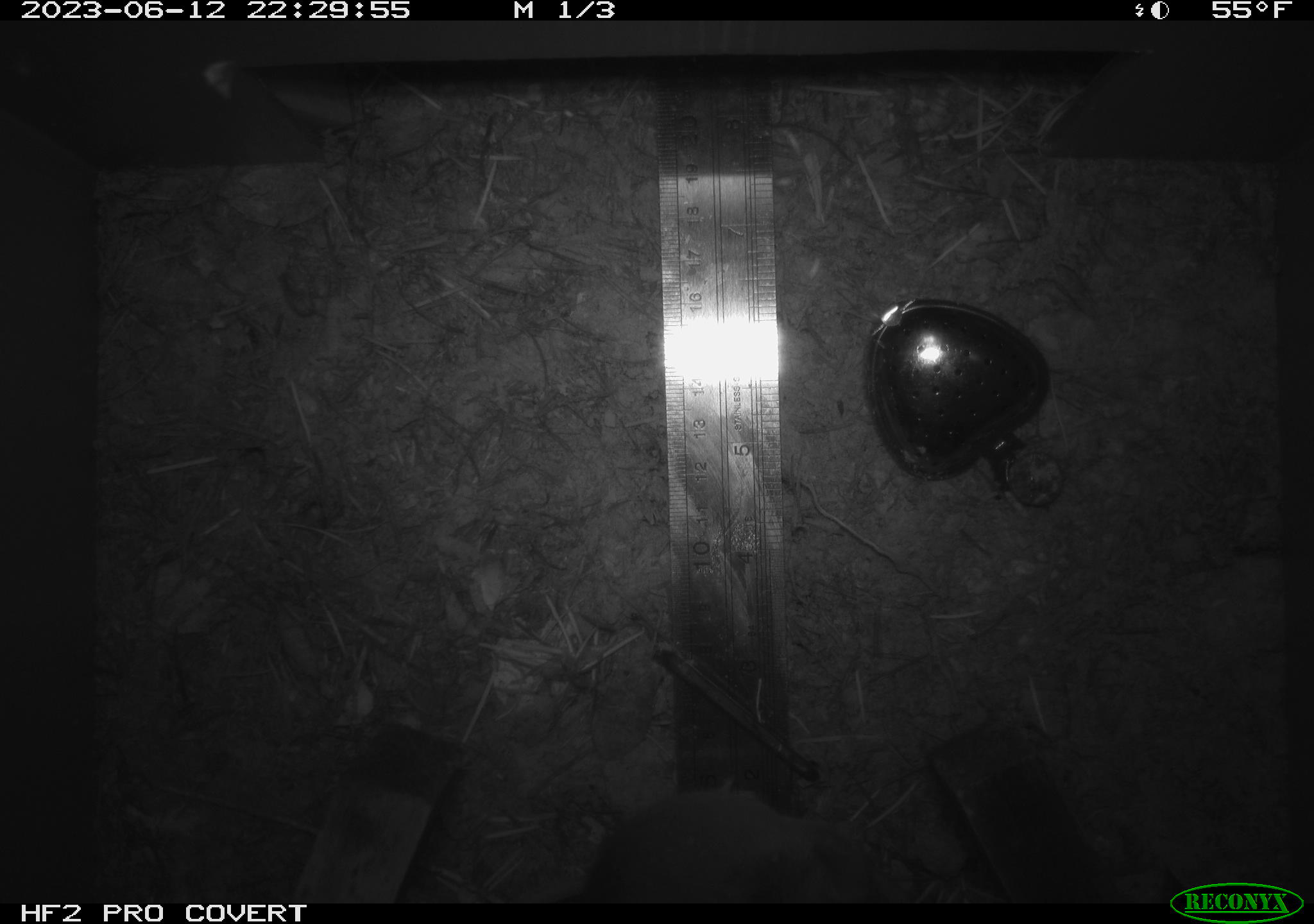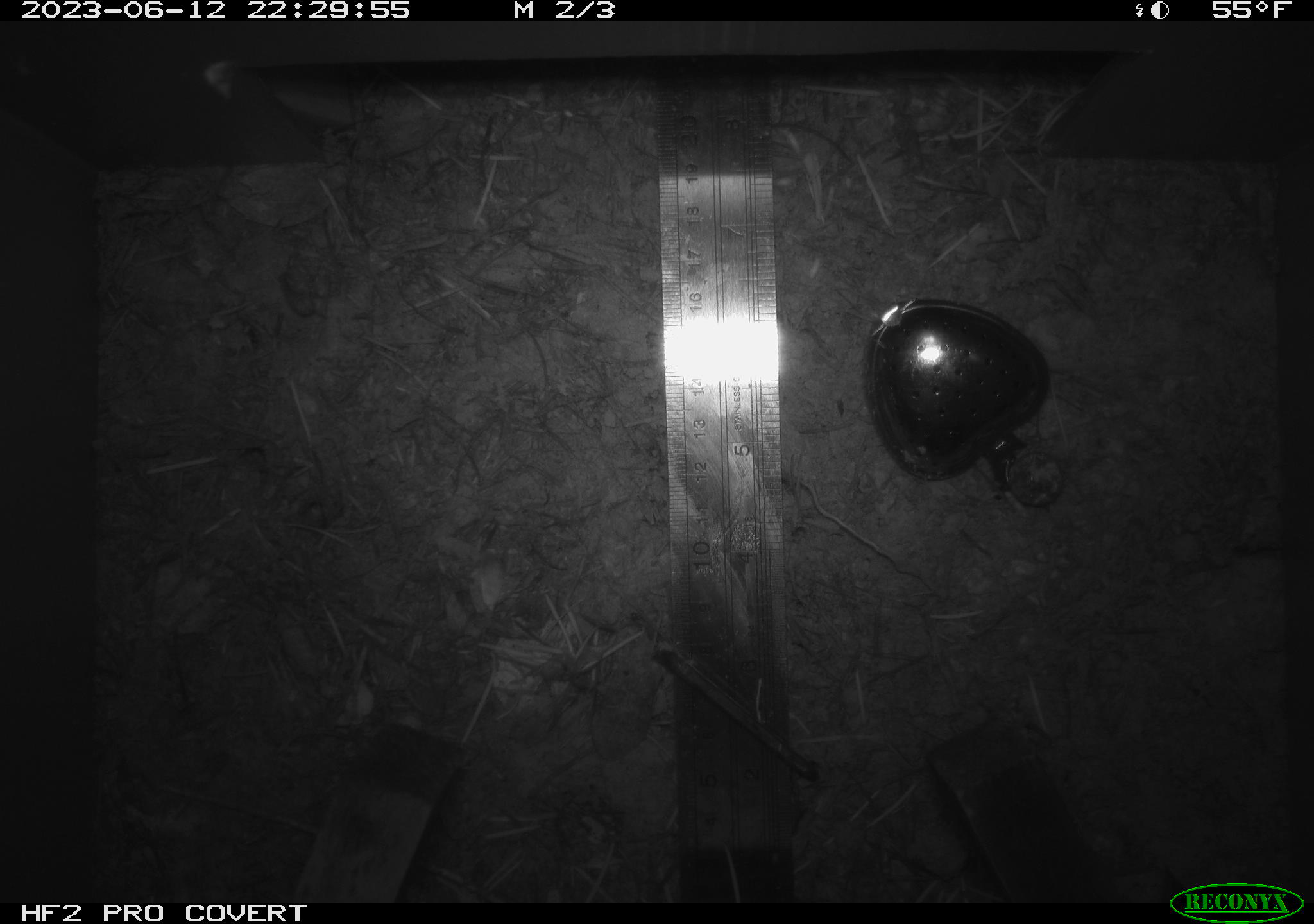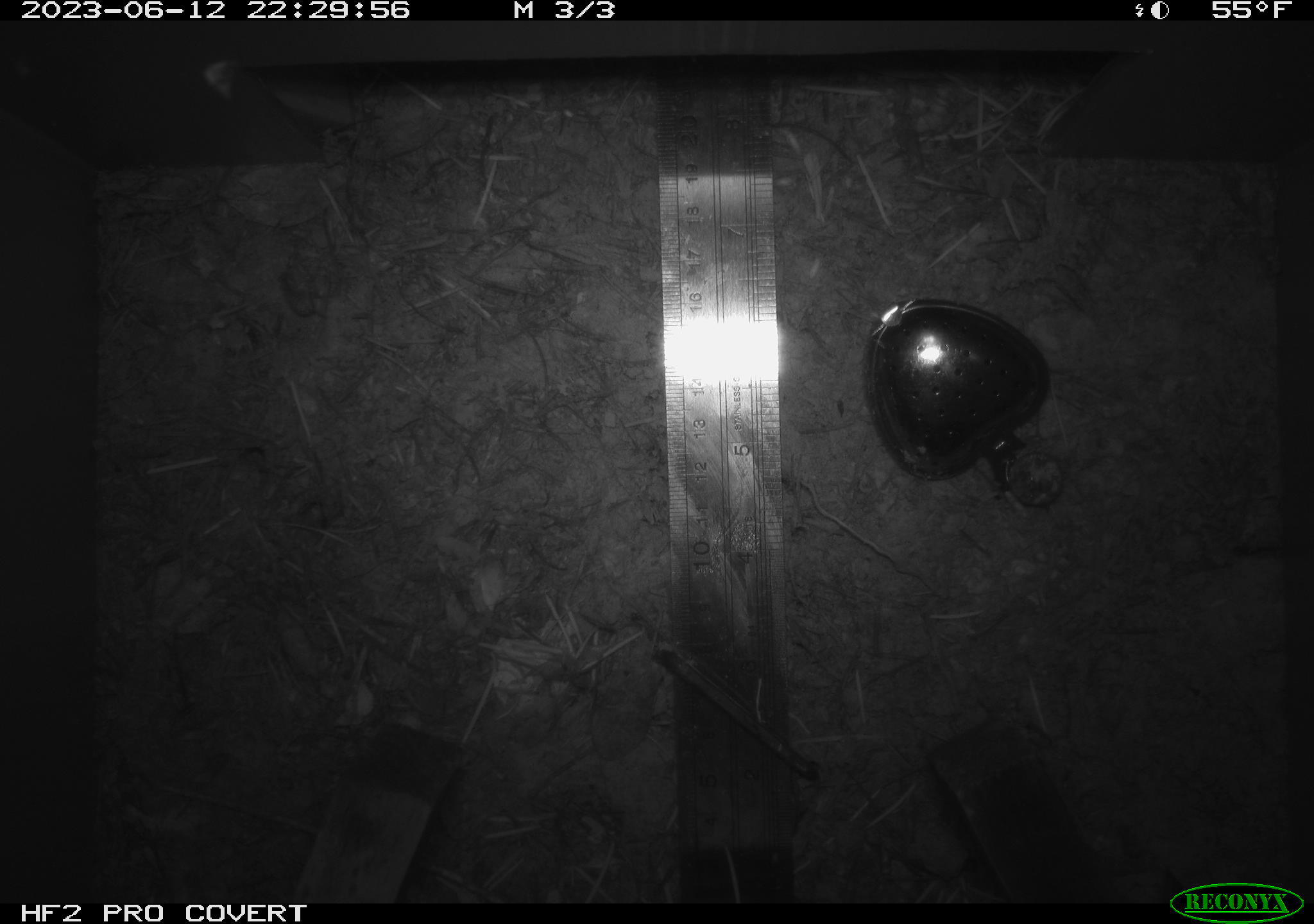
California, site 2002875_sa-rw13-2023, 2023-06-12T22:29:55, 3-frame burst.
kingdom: Animalia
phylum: Chordata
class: Mammalia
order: Rodentia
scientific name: Rodentia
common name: mouse species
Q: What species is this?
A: Mouse species (Rodentia).